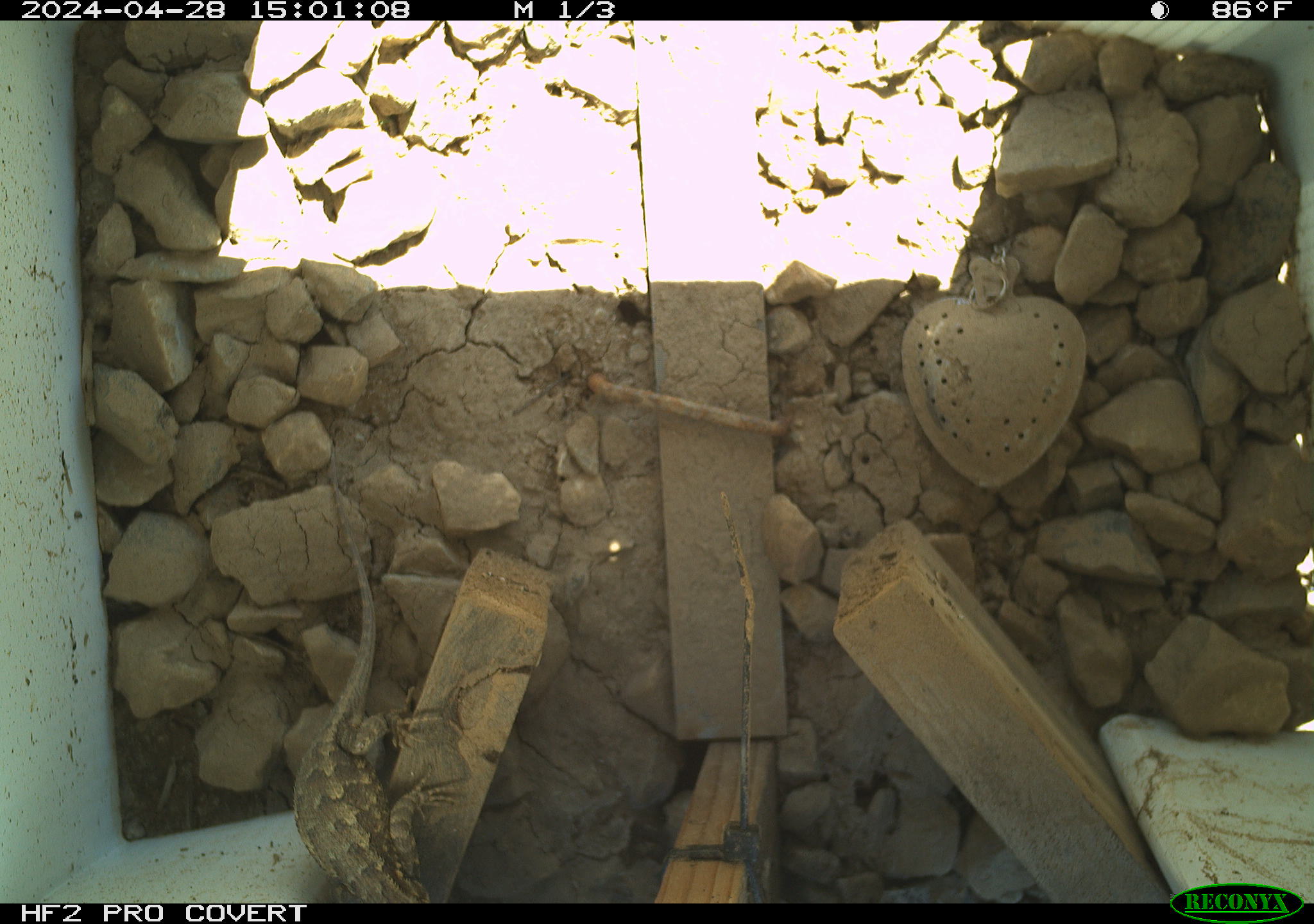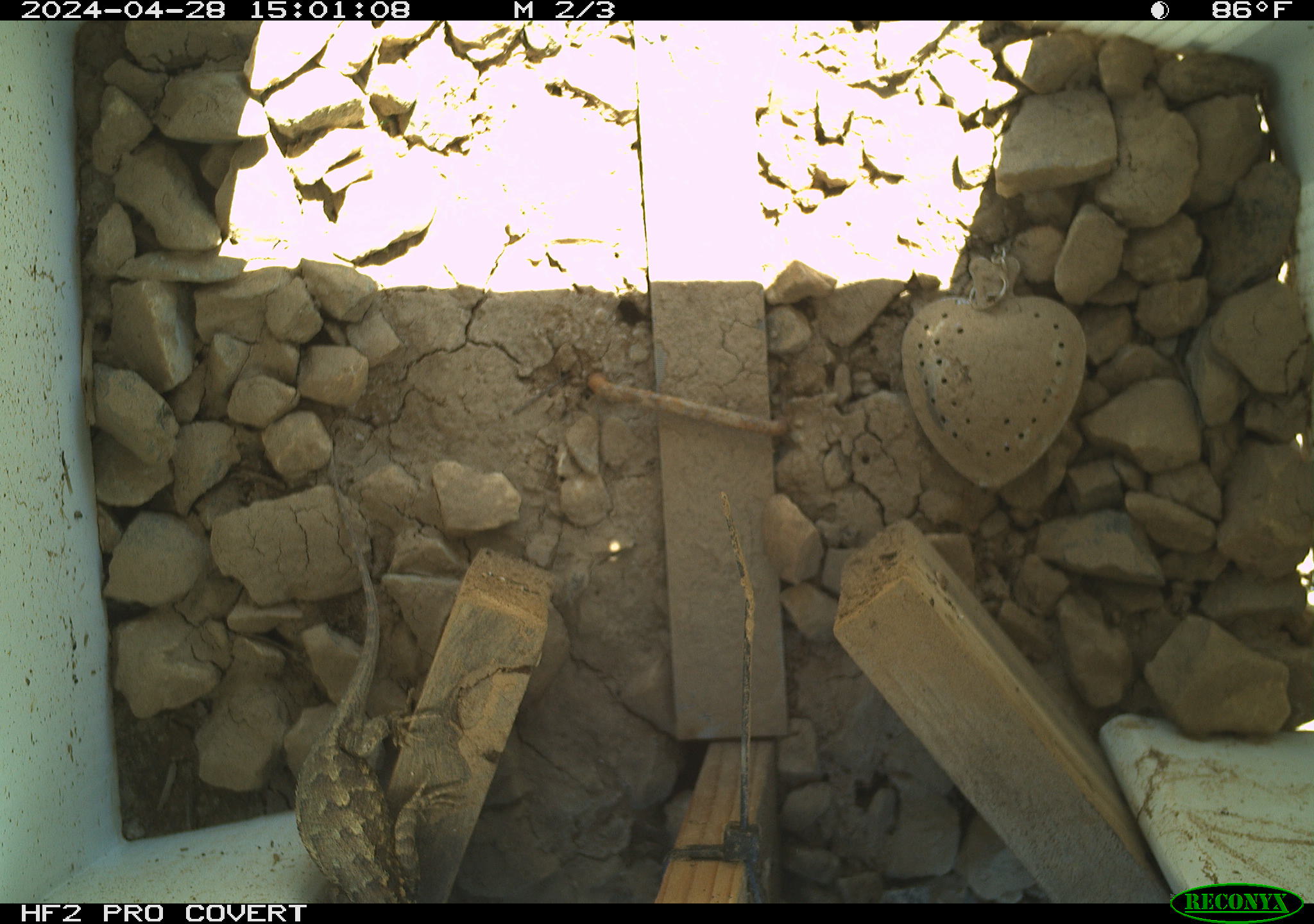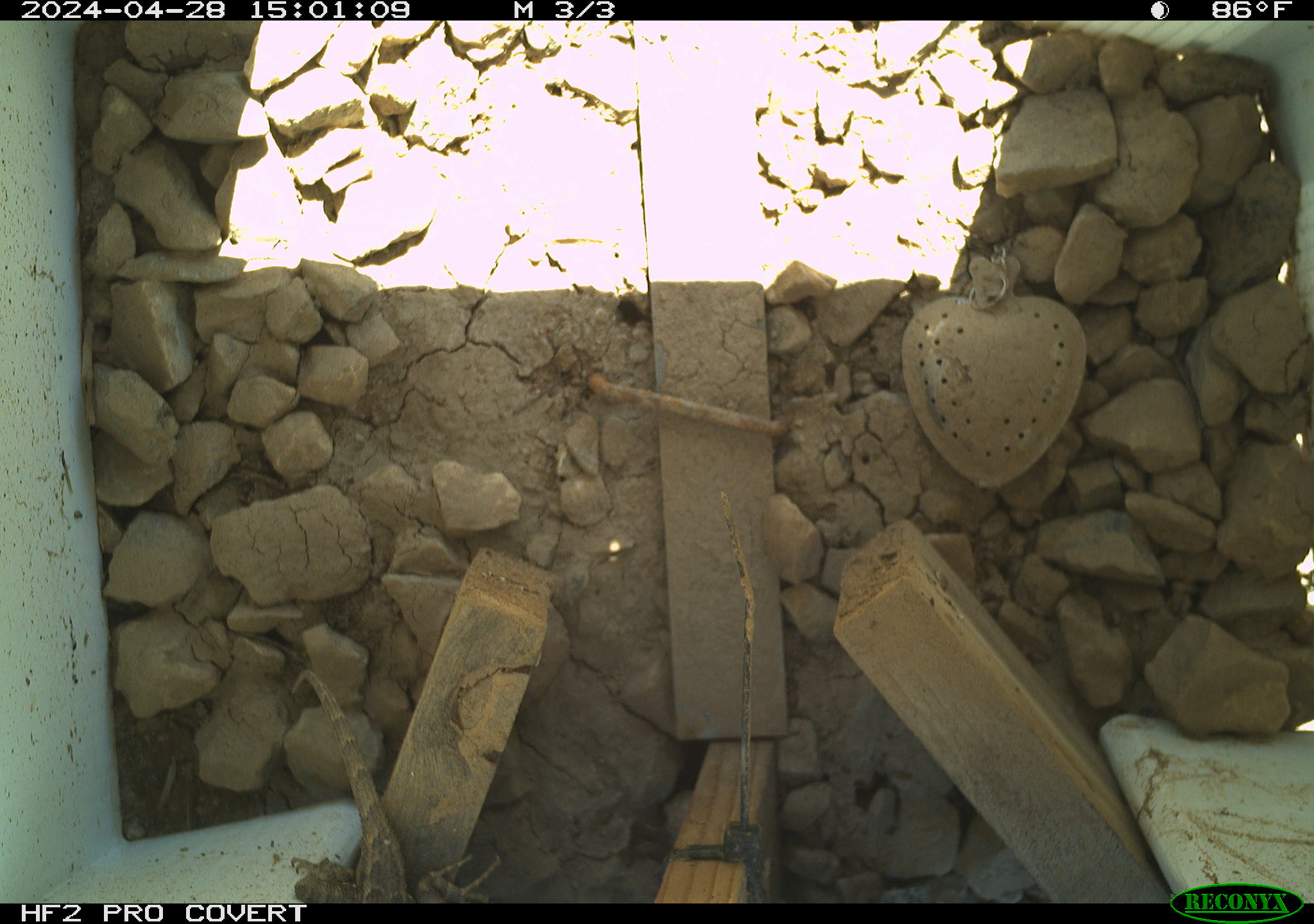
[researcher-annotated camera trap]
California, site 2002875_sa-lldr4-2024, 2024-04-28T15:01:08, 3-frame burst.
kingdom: Animalia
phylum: Chordata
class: Reptilia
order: Squamata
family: Phrynosomatidae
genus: Sceloporus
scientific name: Sceloporus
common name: spiny lizards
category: sceloporus species